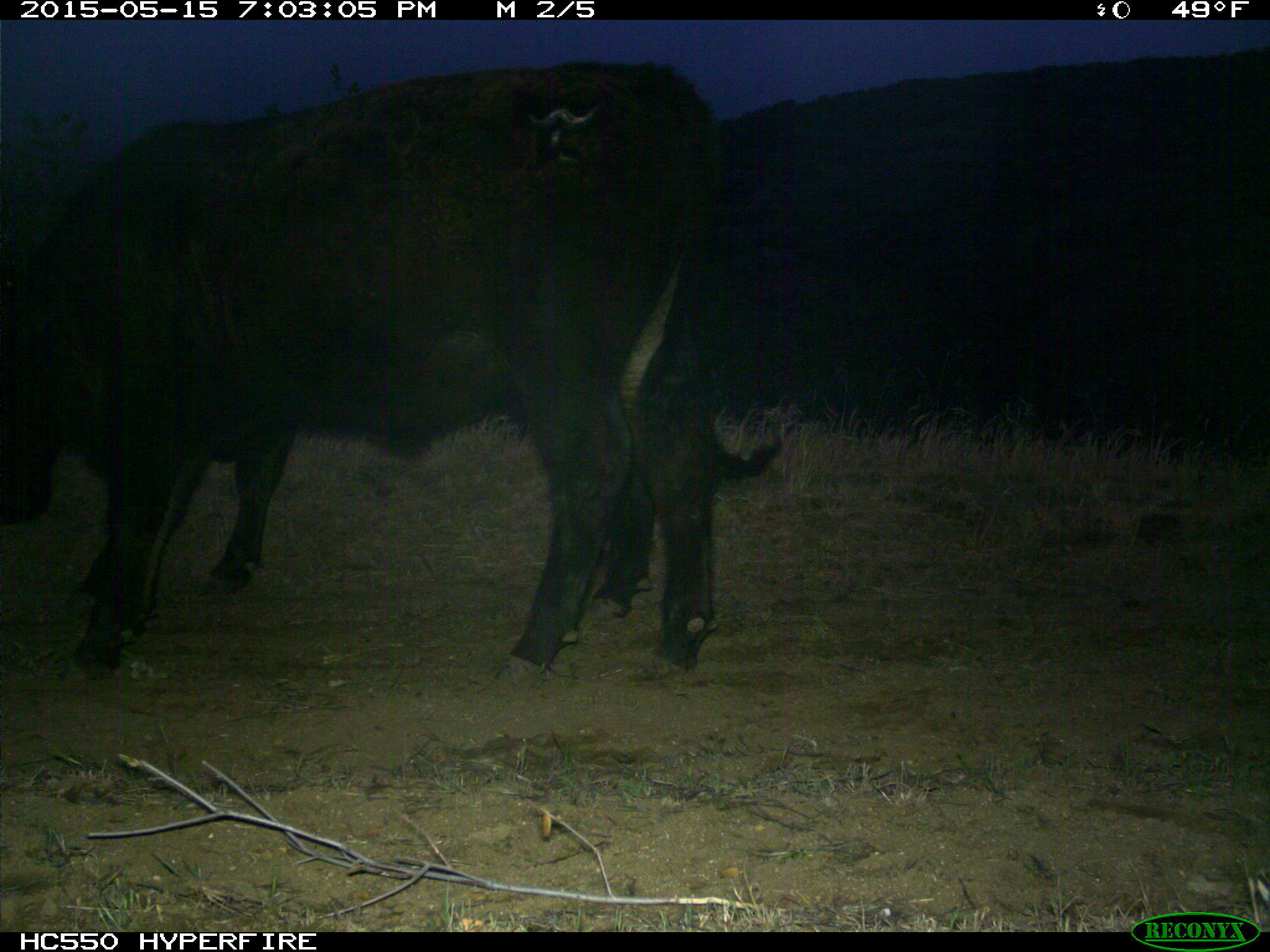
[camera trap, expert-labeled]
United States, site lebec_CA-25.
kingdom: Animalia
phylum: Chordata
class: Mammalia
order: Artiodactyla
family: Bovidae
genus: Bos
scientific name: Bos taurus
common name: domestic cow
Bos taurus (domestic cow).